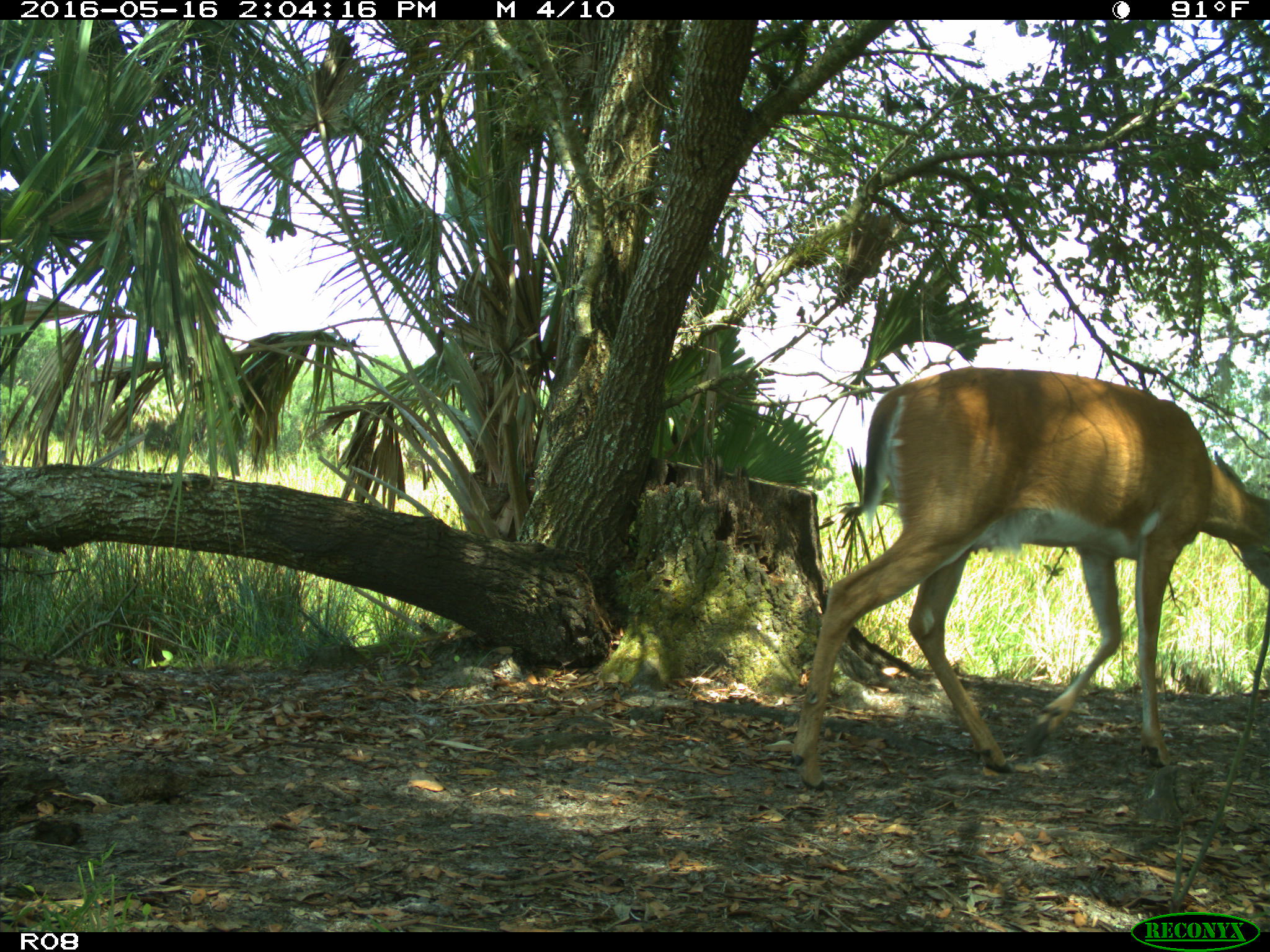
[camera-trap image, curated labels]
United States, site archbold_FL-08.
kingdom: Animalia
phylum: Chordata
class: Mammalia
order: Artiodactyla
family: Cervidae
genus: Odocoileus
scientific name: Odocoileus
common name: deer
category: unidentified deer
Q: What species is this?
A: Unidentified deer (deer) (Odocoileus).